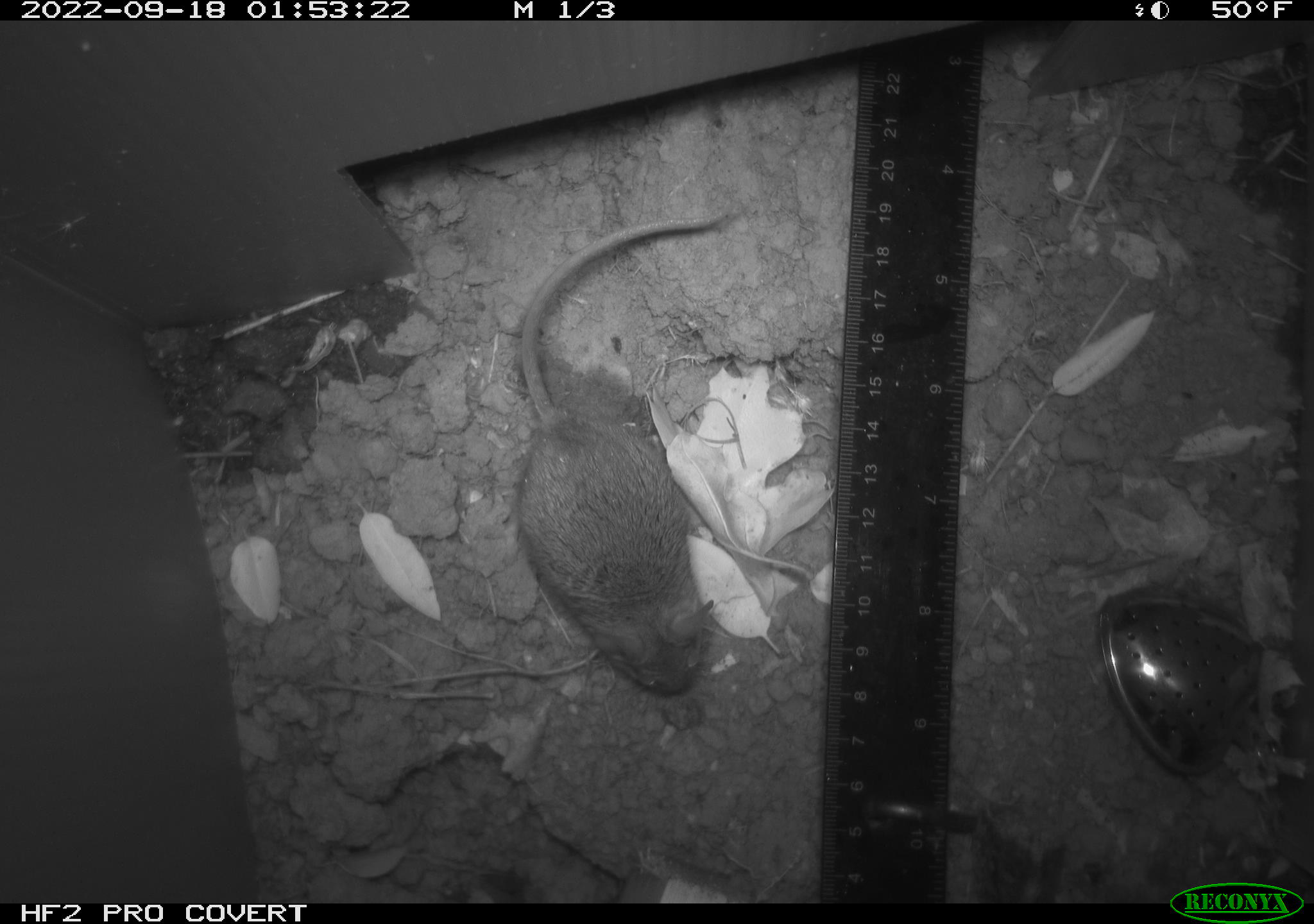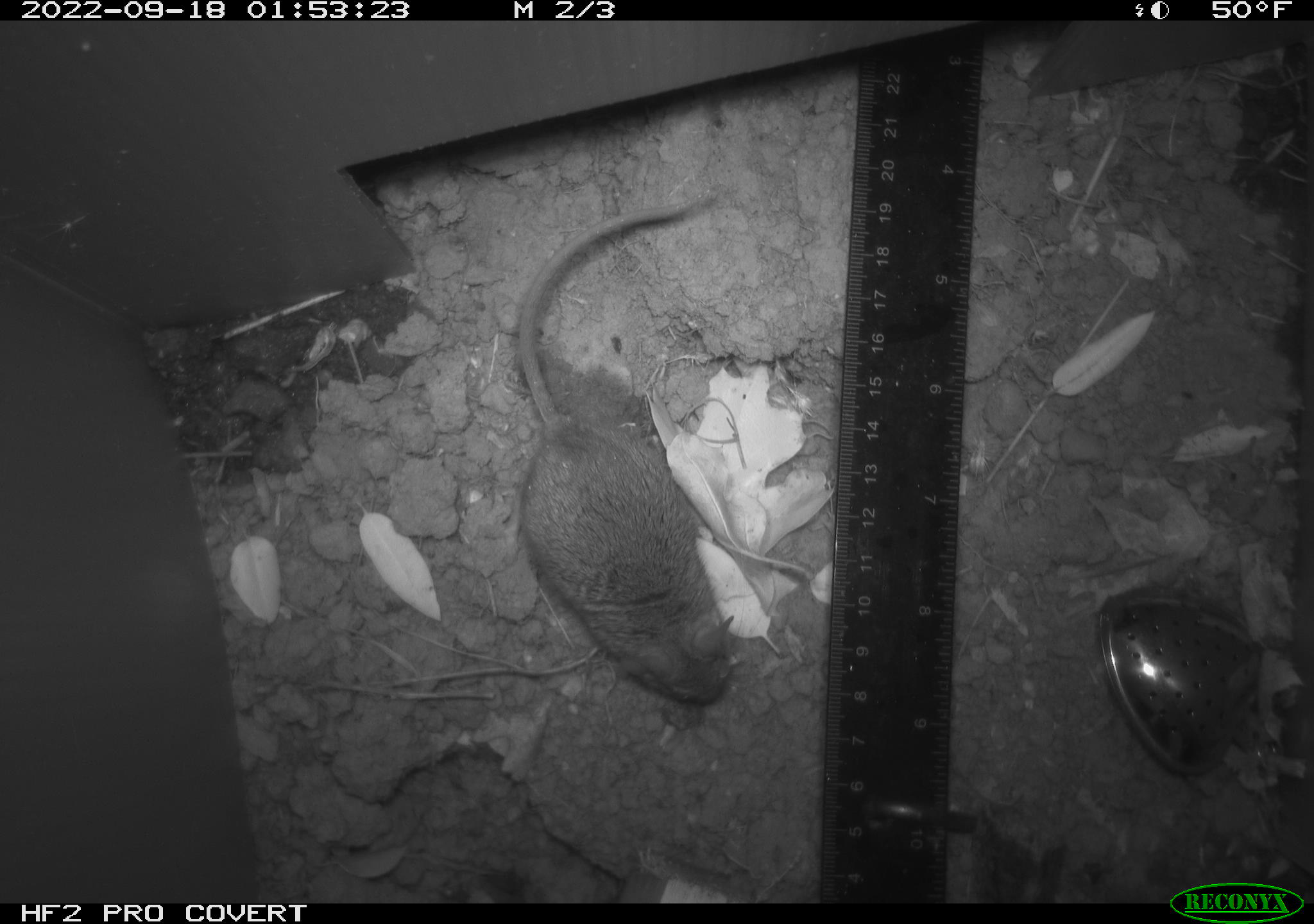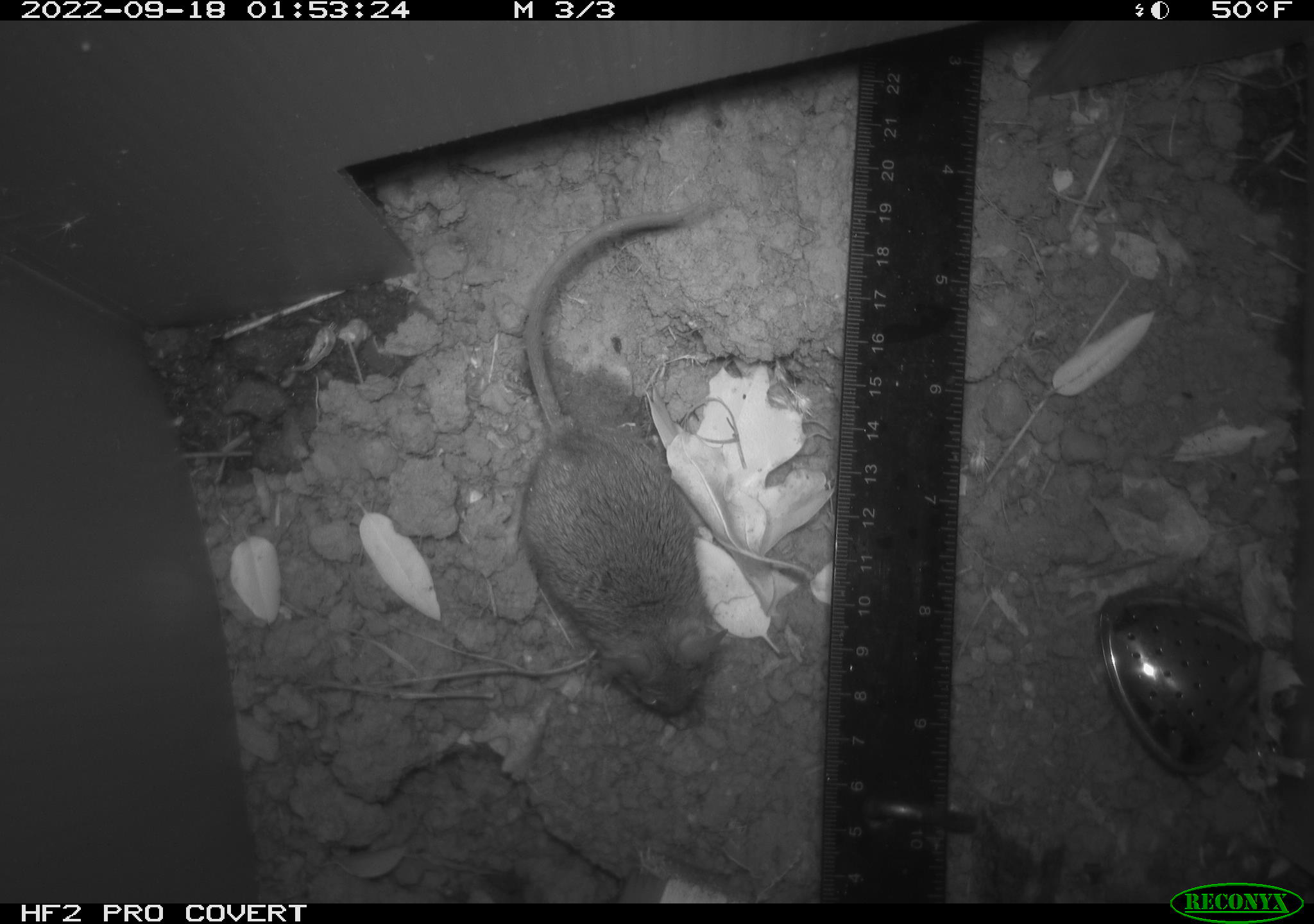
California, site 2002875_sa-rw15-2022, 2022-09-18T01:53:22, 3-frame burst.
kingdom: Animalia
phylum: Chordata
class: Mammalia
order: Rodentia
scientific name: Rodentia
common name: mouse species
Mouse species (Rodentia).